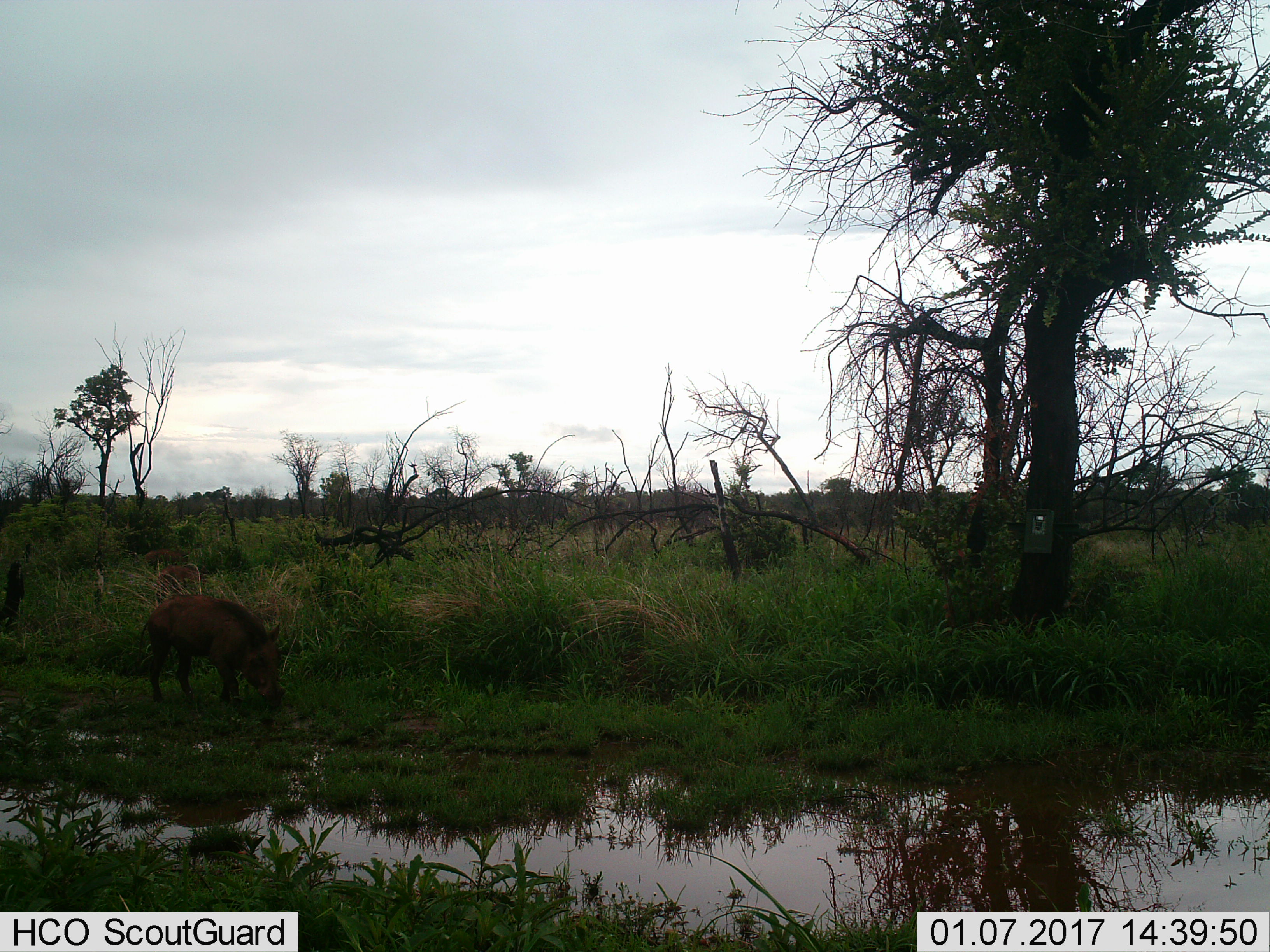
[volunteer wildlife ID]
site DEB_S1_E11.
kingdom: Animalia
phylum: Chordata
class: Mammalia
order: Artiodactyla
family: Suidae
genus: Phacochoerus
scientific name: Phacochoerus africanus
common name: warthog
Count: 1.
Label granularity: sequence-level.